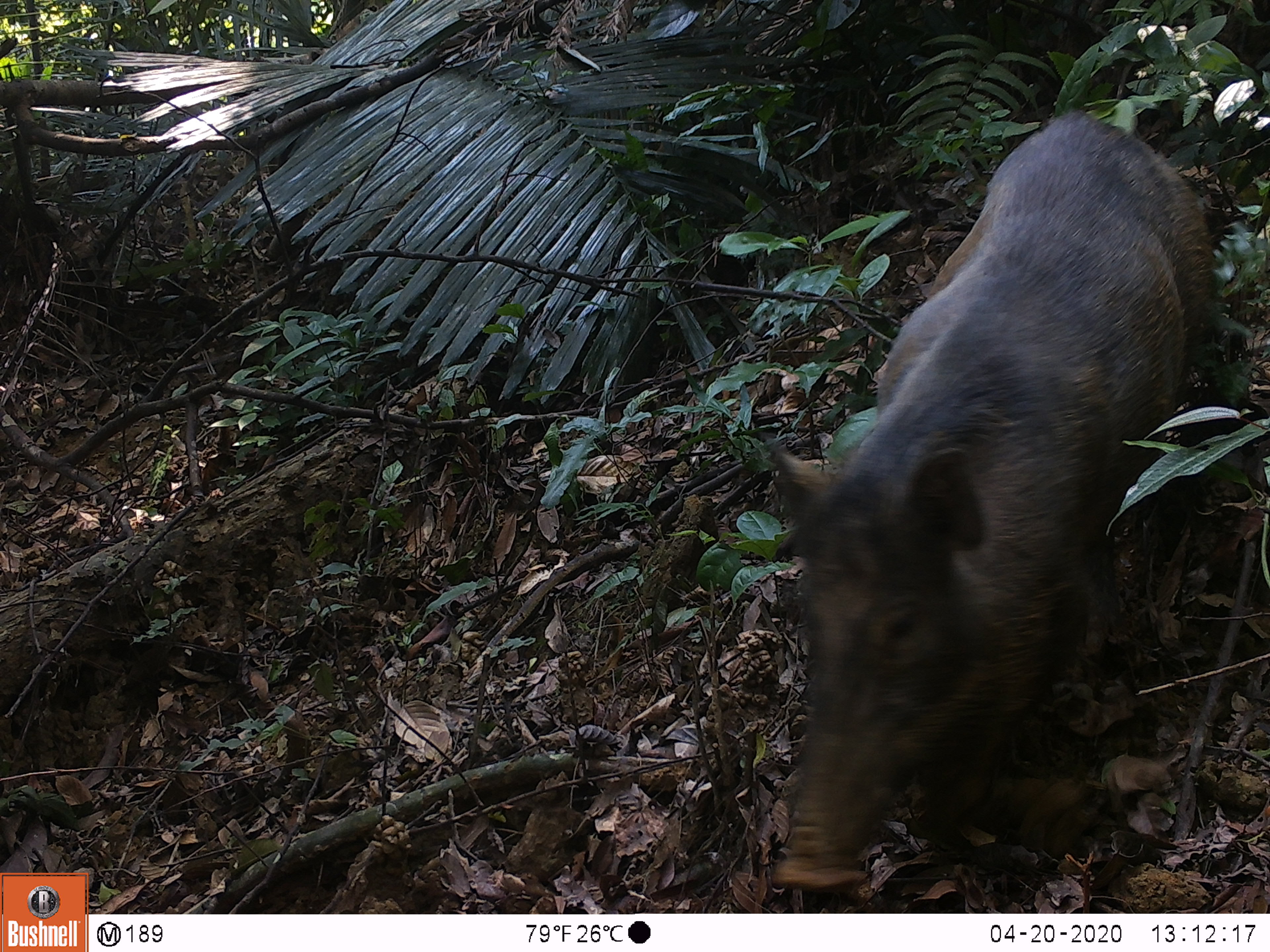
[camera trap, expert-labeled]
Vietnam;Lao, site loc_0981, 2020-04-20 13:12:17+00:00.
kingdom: Animalia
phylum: Chordata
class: Mammalia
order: Artiodactyla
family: Suidae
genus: Sus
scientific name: Sus scrofa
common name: eurasian wild pig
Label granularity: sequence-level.